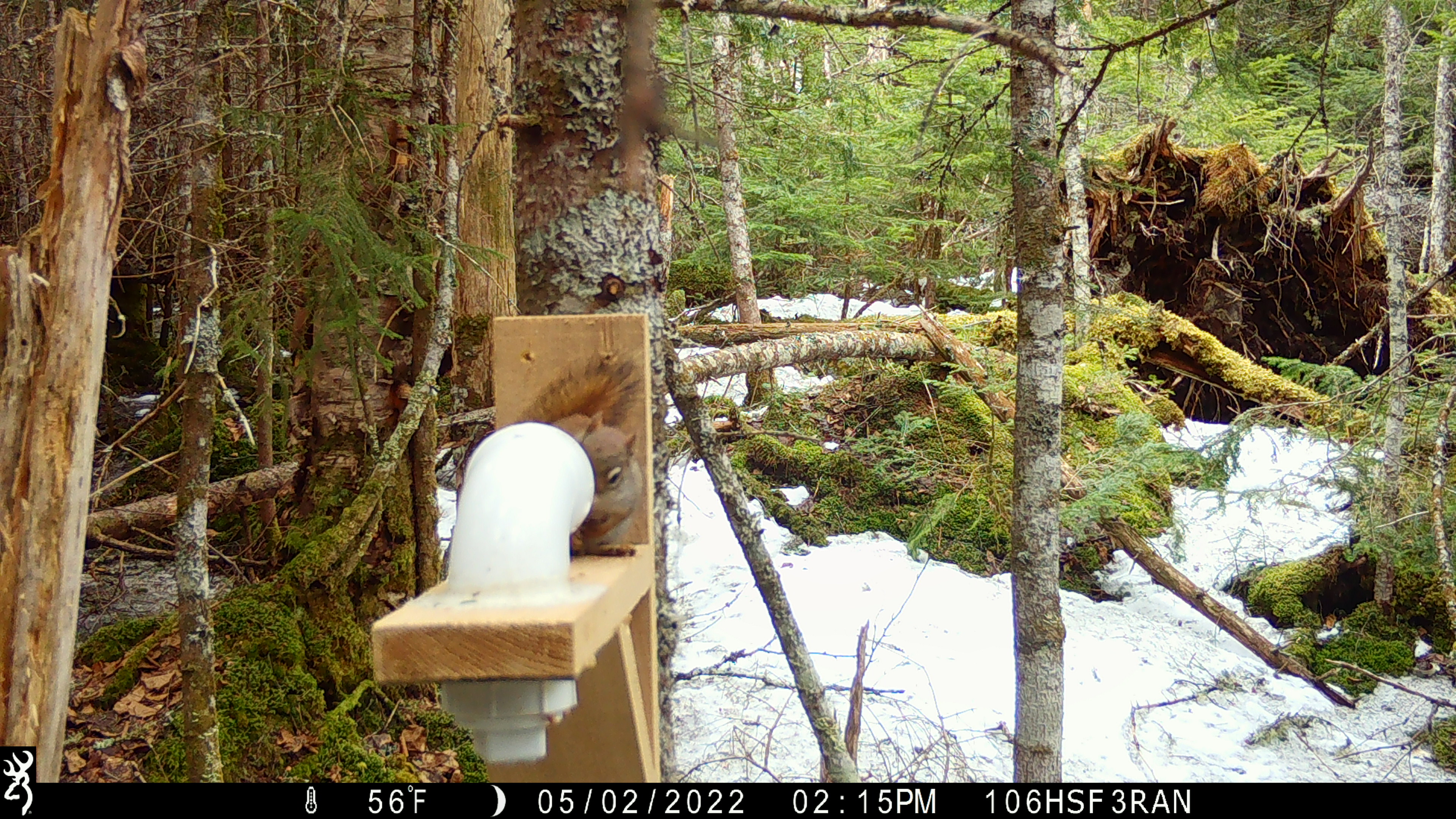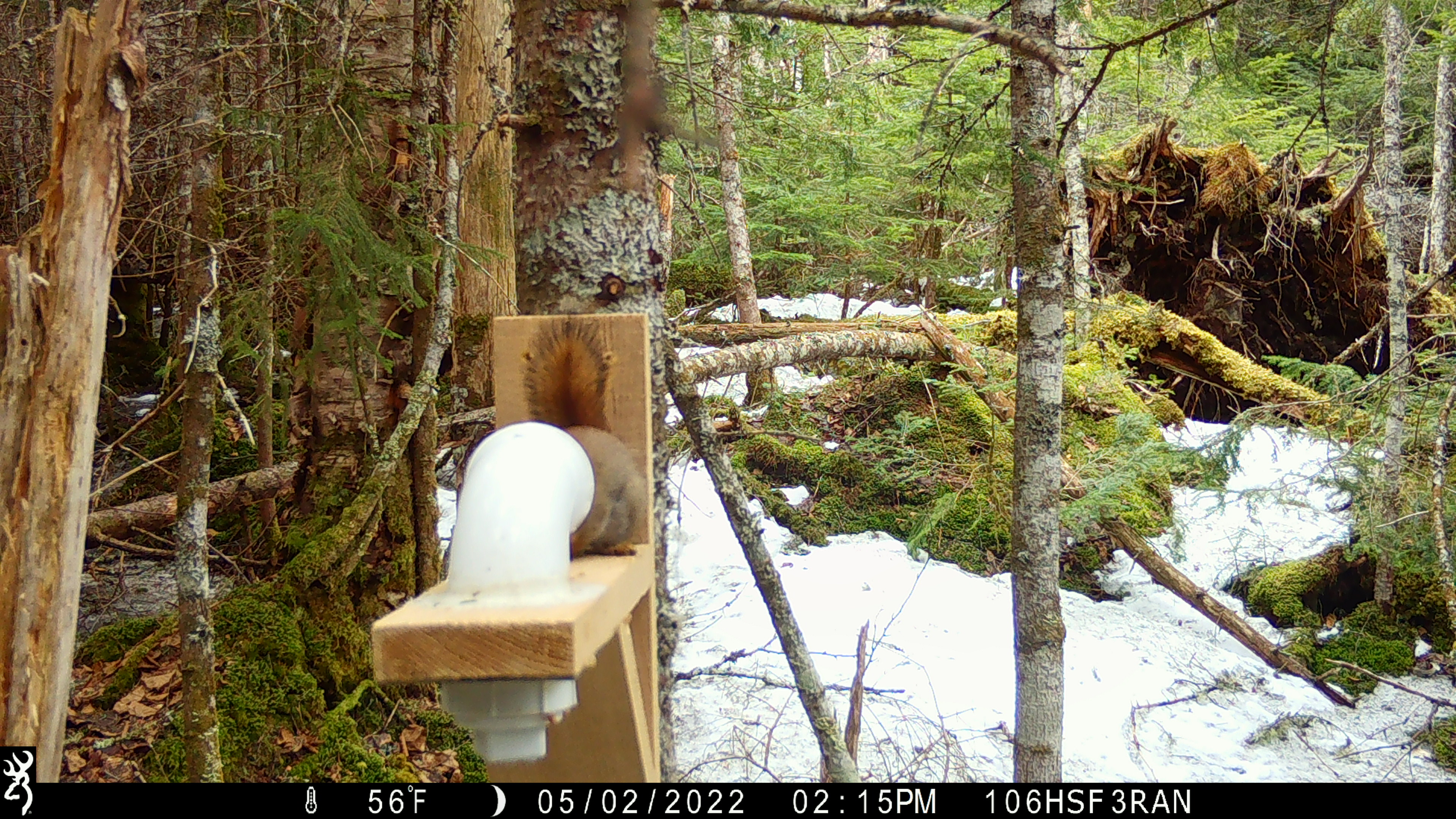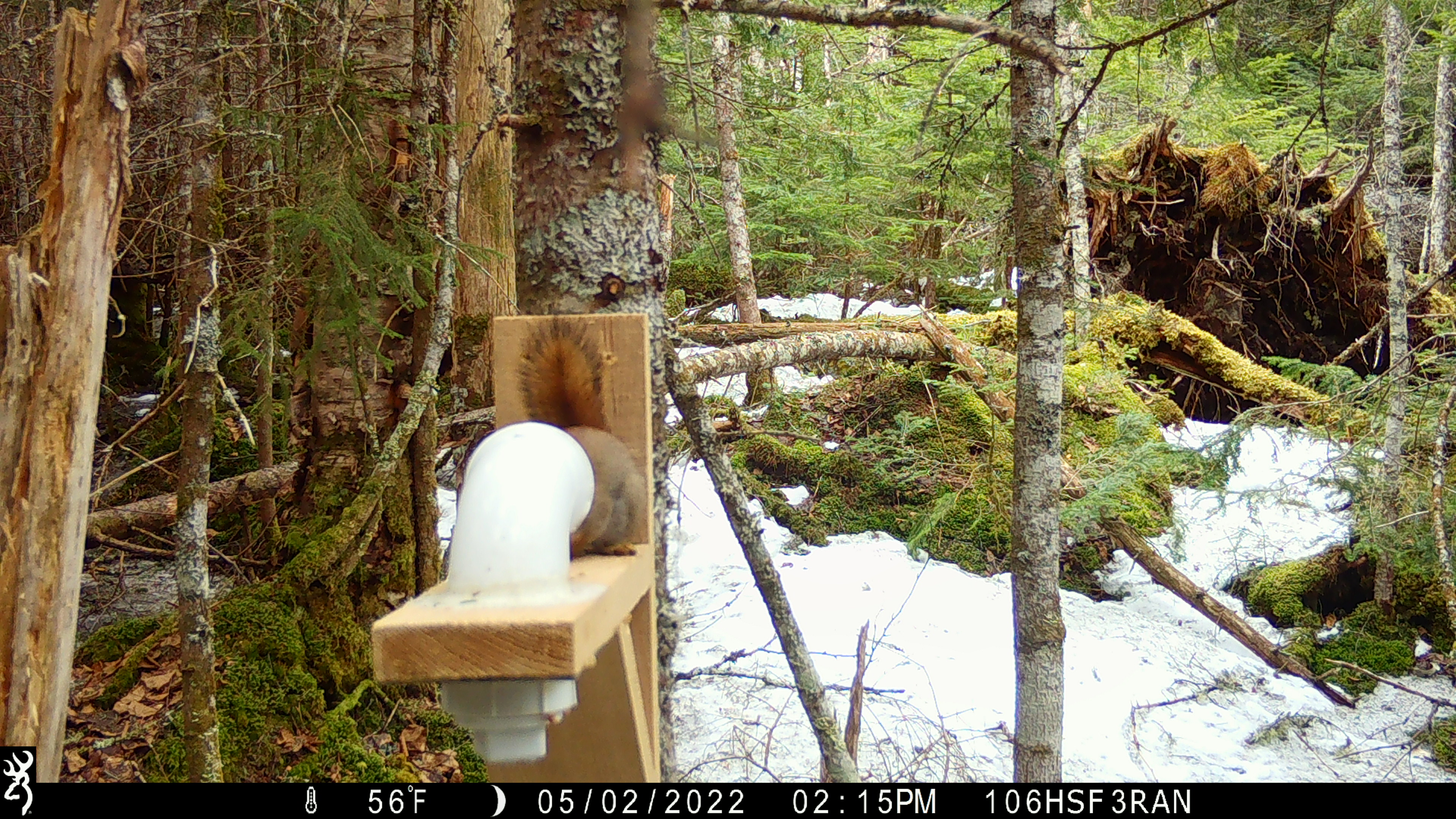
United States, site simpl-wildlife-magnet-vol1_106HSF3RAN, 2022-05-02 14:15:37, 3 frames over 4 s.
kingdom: Animalia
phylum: Chordata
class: Mammalia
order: Rodentia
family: Sciuridae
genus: Tamiasciurus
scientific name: Tamiasciurus hudsonicus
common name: red squirrel